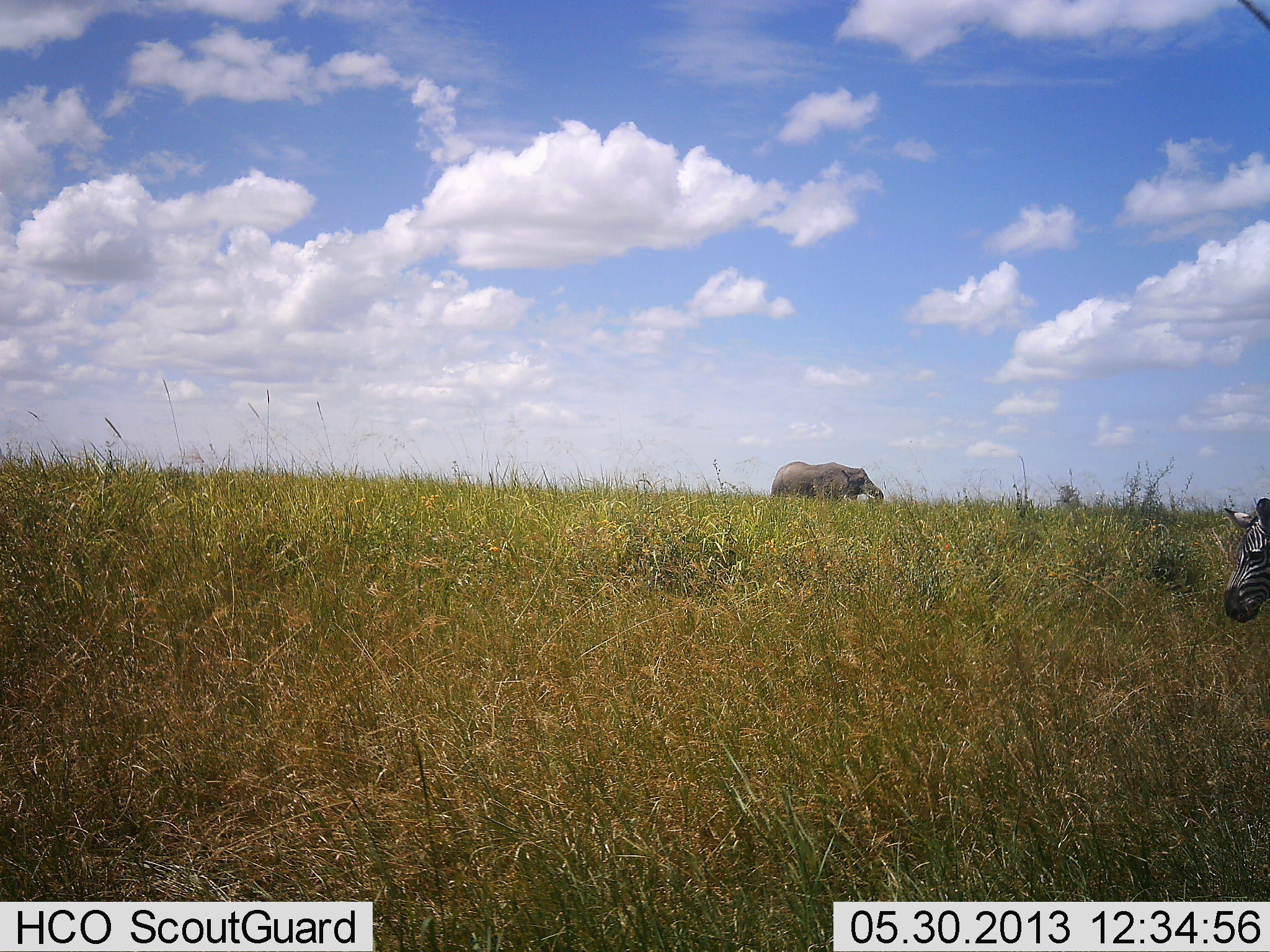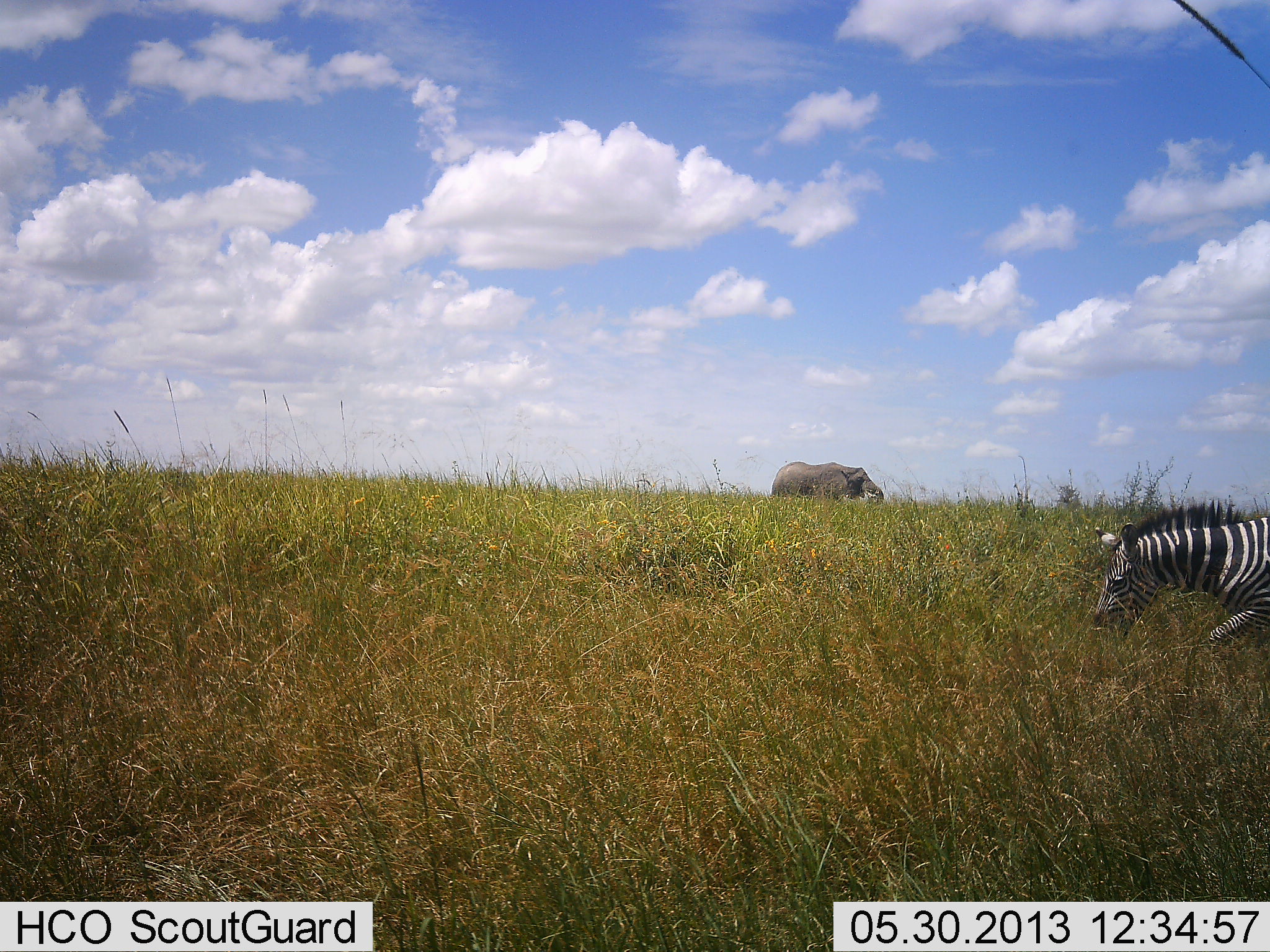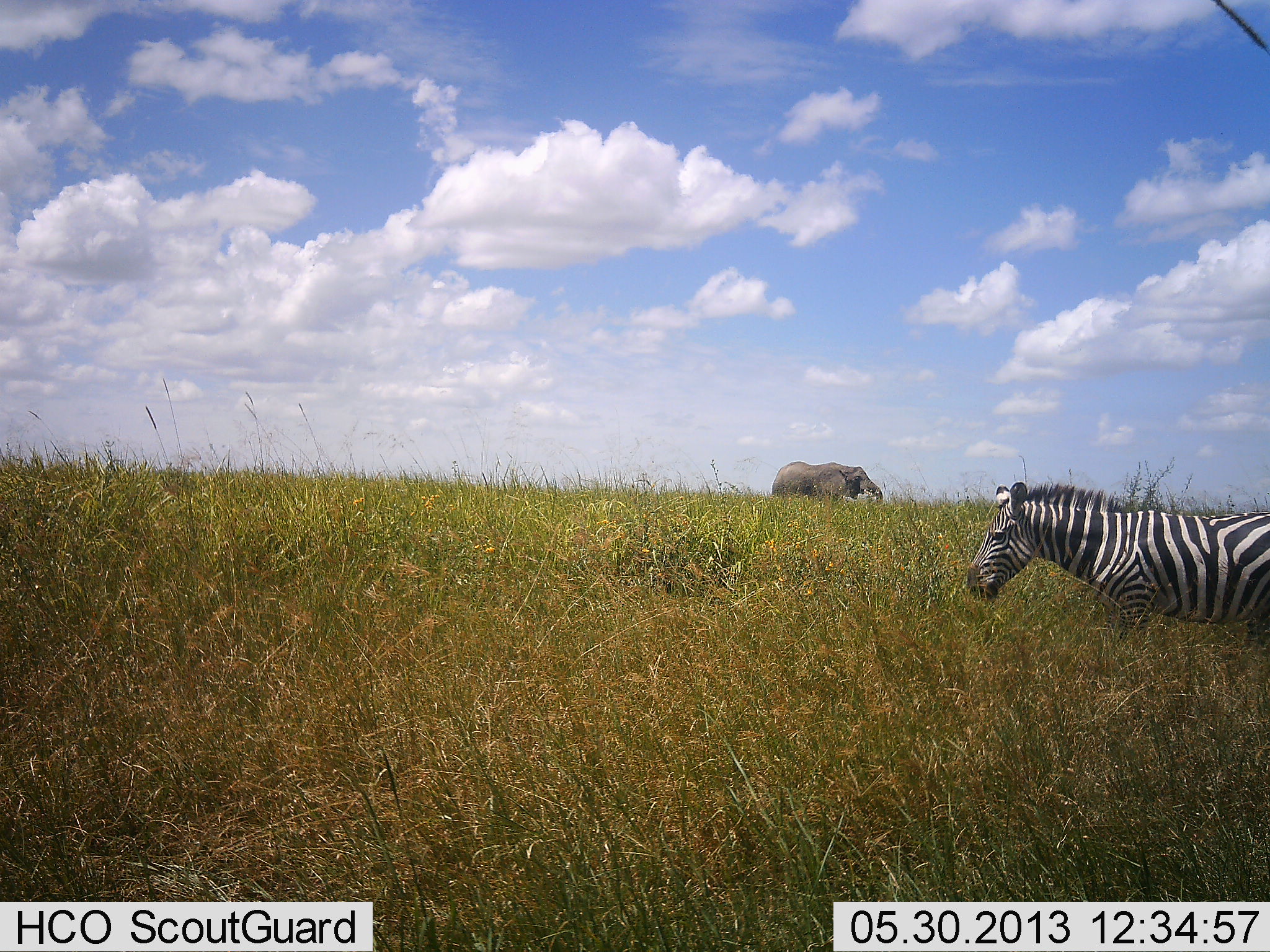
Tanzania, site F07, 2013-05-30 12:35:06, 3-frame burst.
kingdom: Animalia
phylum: Chordata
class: Mammalia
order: Proboscidea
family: Elephantidae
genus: Loxodonta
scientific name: Loxodonta africana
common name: african bush elephant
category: elephant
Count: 1.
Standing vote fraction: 59%.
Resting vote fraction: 5%.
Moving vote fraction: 9%.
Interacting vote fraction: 0%.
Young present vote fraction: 0%.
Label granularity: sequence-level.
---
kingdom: Animalia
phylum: Chordata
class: Mammalia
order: Perissodactyla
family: Equidae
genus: Equus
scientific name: Equus quagga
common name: plains zebra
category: zebra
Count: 1.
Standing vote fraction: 5%.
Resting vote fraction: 0%.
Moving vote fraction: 91%.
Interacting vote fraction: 0%.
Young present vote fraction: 0%.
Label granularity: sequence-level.